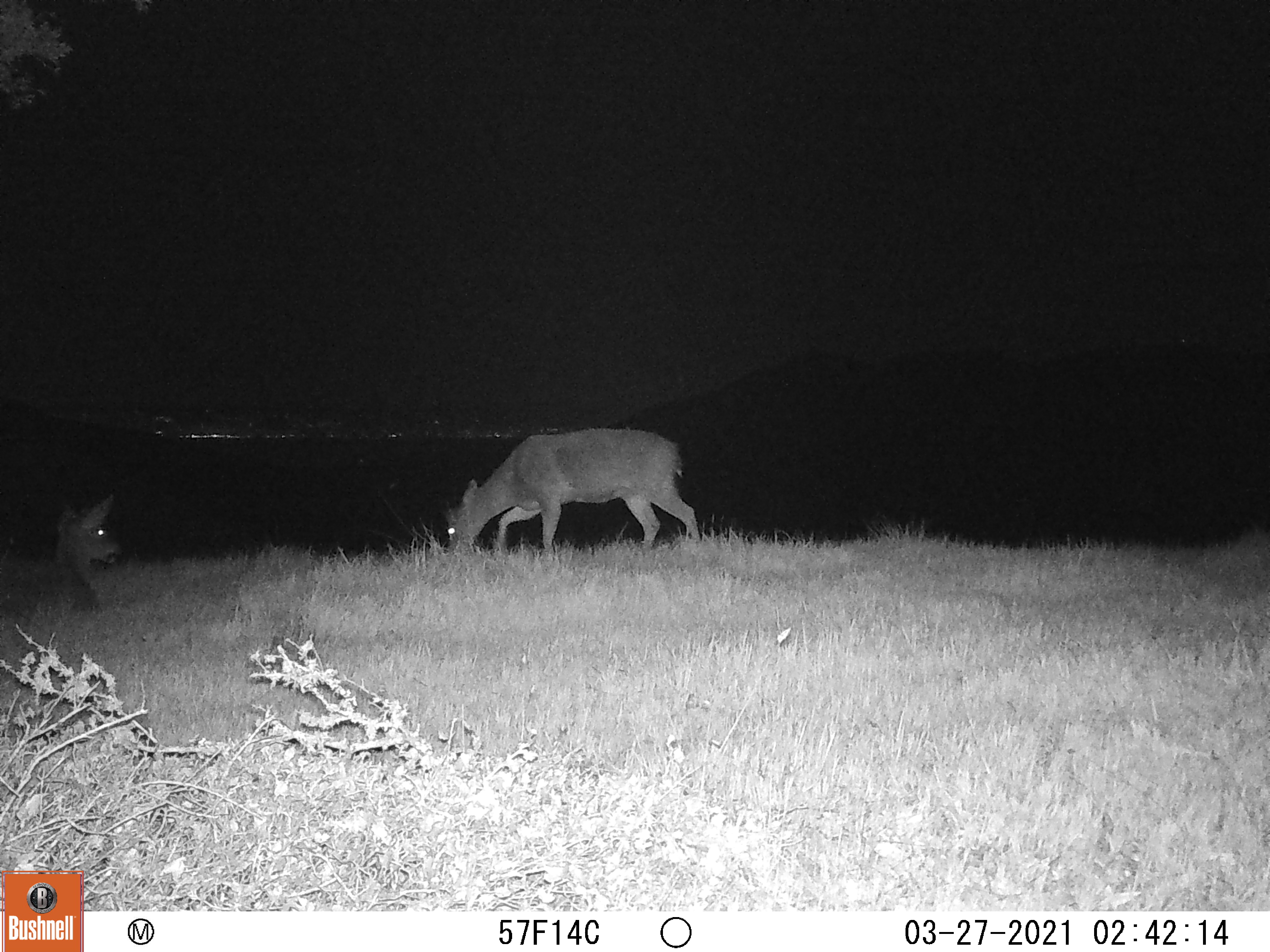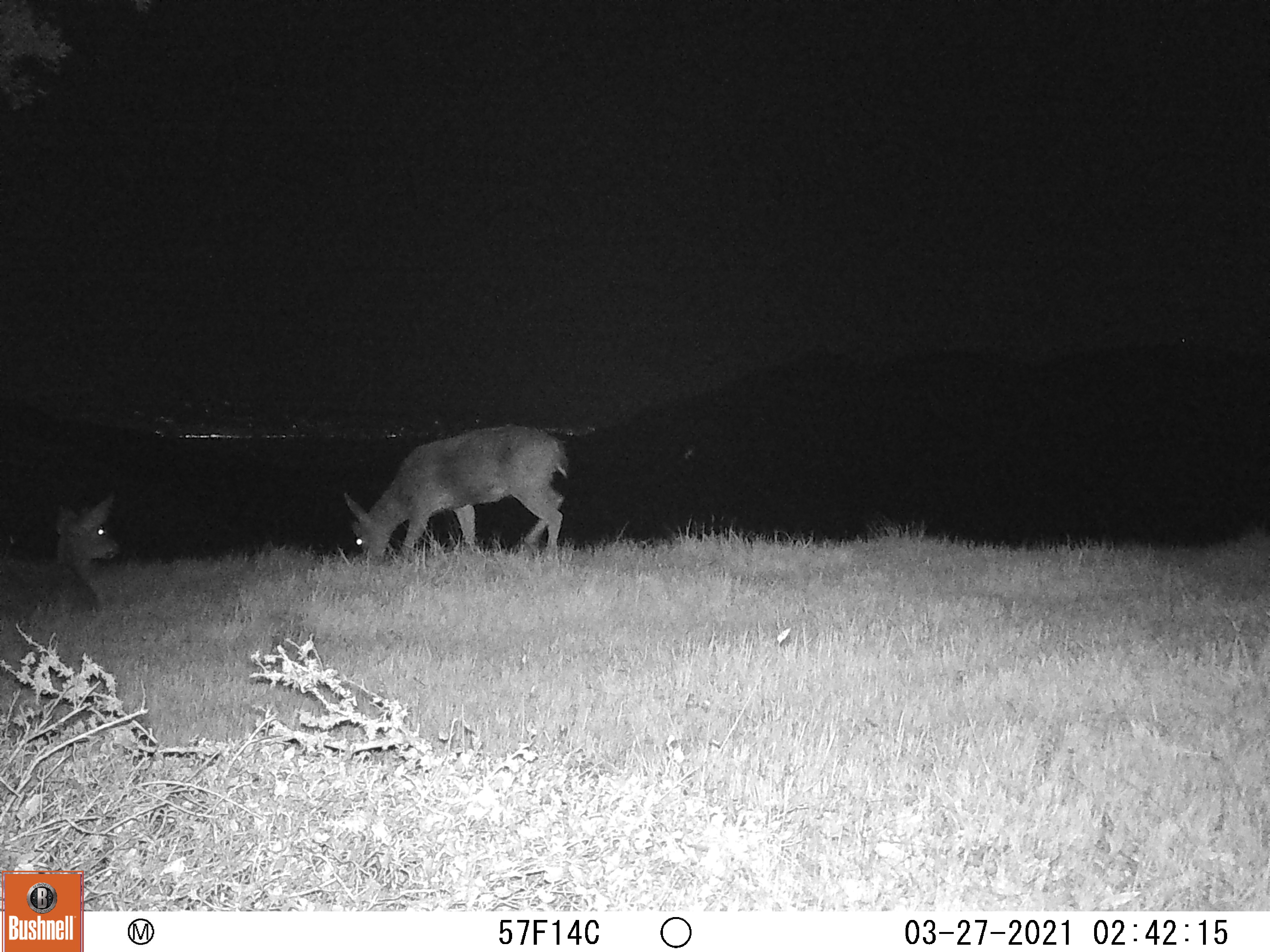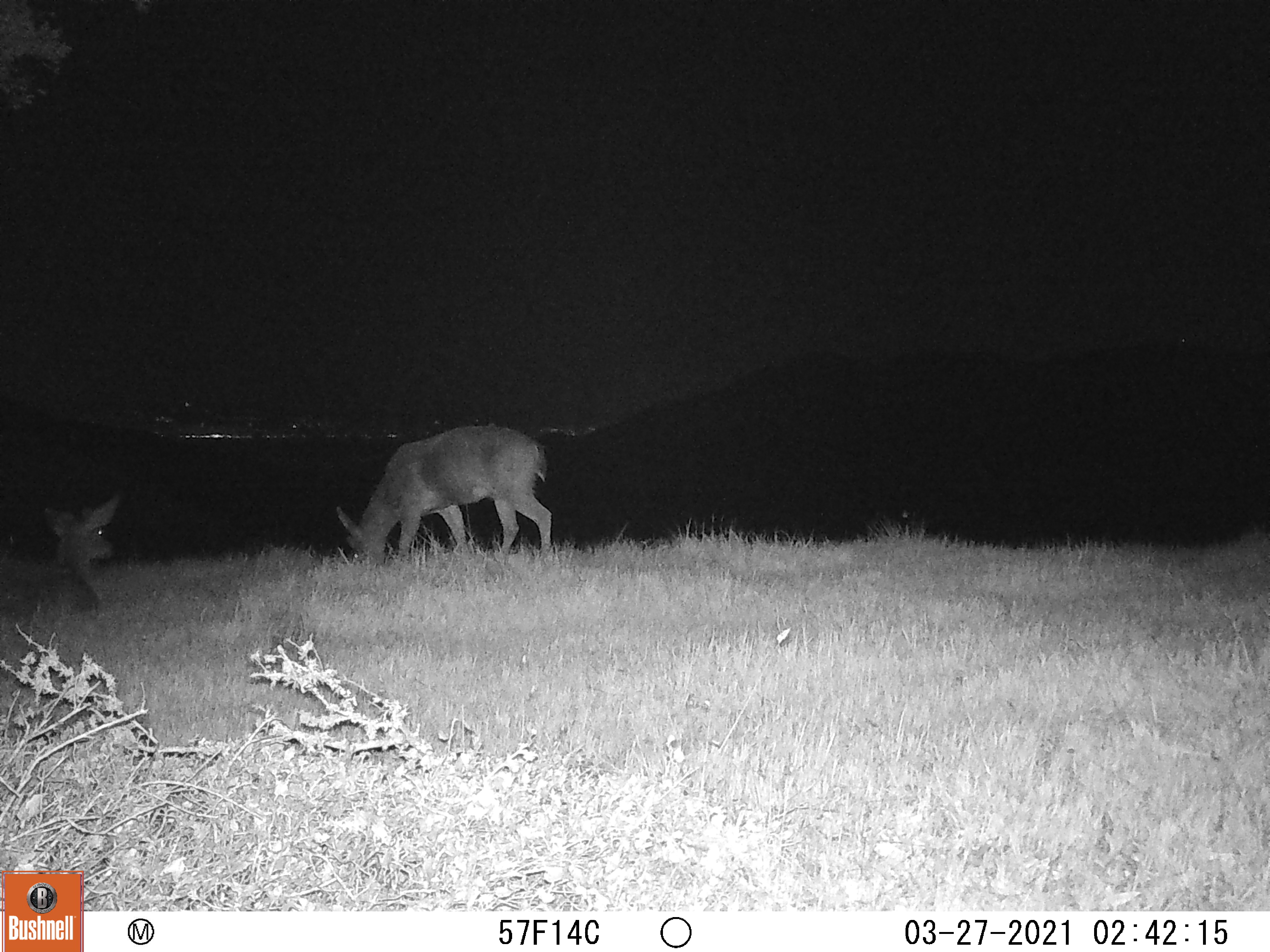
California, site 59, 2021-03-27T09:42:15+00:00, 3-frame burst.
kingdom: Animalia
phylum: Chordata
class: Mammalia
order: Artiodactyla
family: Cervidae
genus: Odocoileus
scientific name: Odocoileus hemionus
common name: mule deer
Mule deer (Odocoileus hemionus).